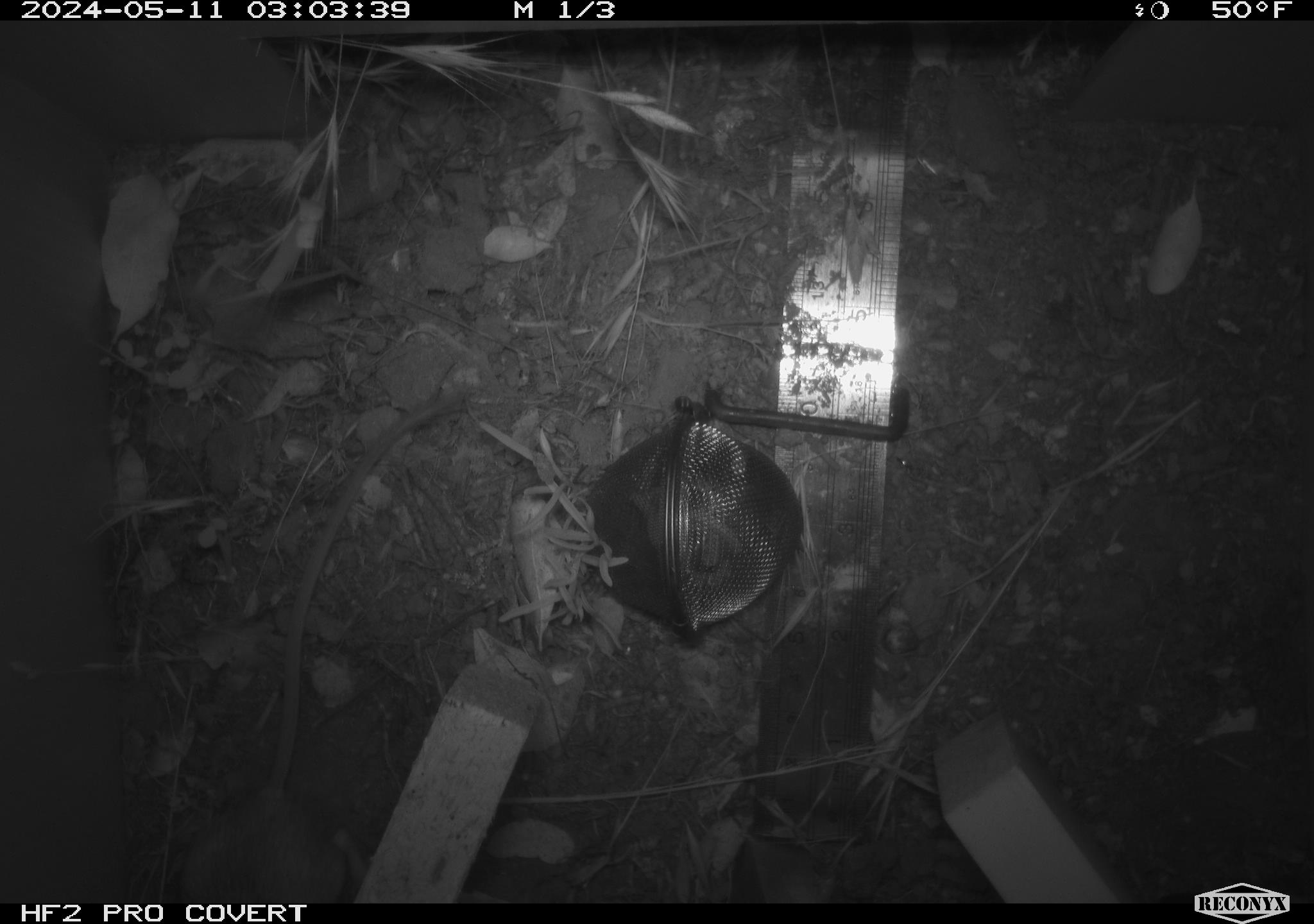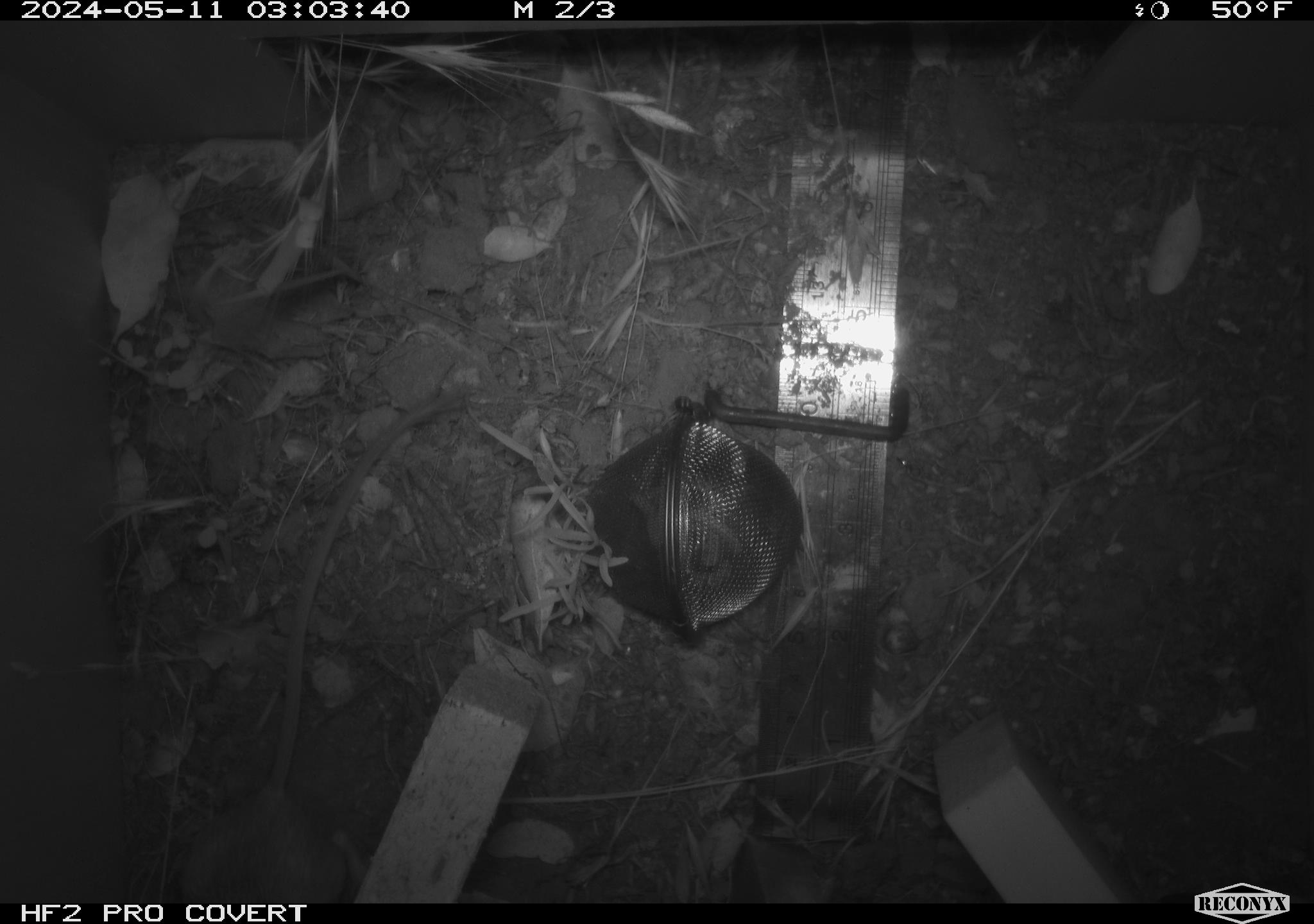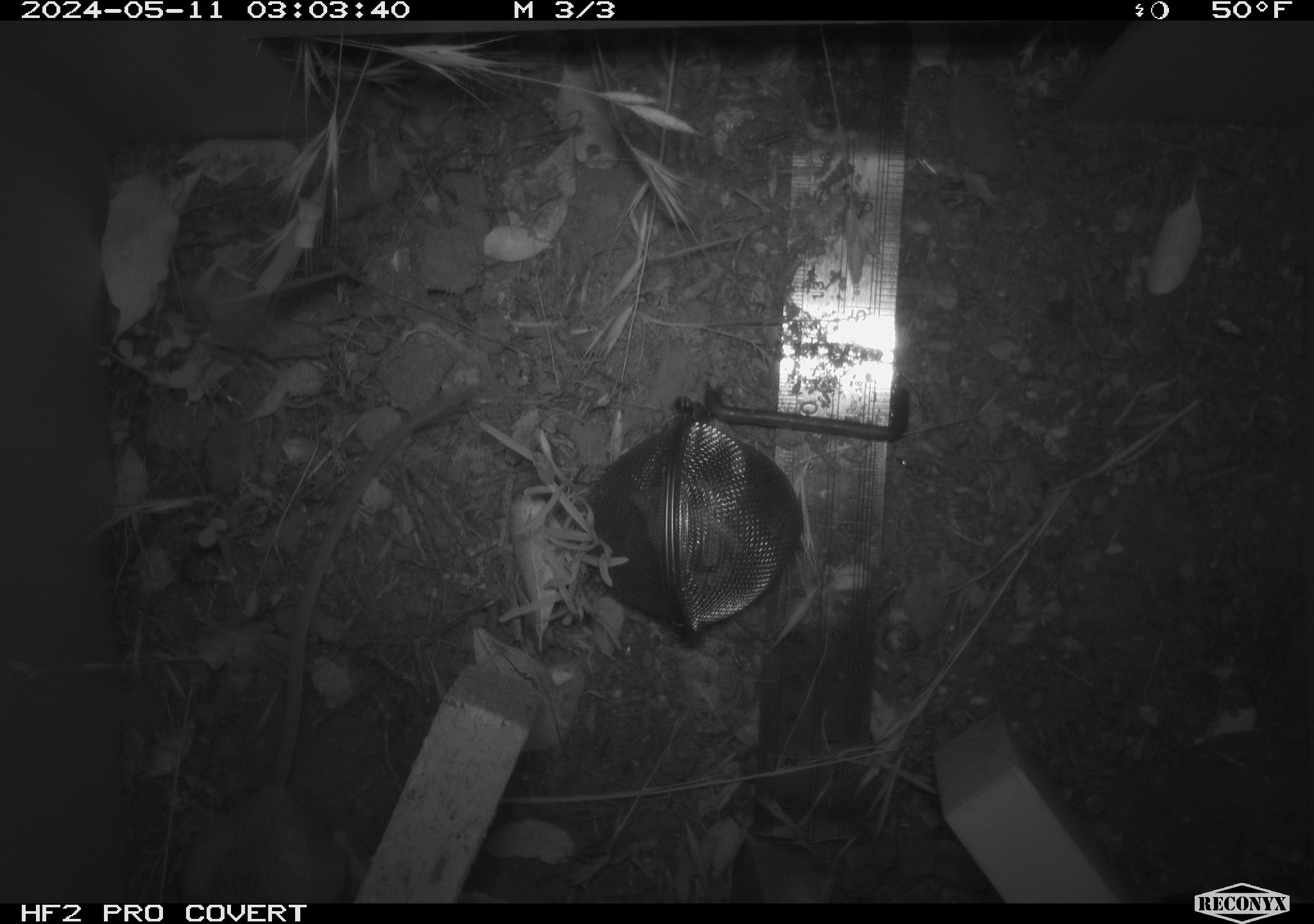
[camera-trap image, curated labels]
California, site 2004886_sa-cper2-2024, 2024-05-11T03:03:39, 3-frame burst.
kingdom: Animalia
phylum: Chordata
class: Mammalia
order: Rodentia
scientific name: Rodentia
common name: rodent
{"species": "rodent (Rodentia)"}